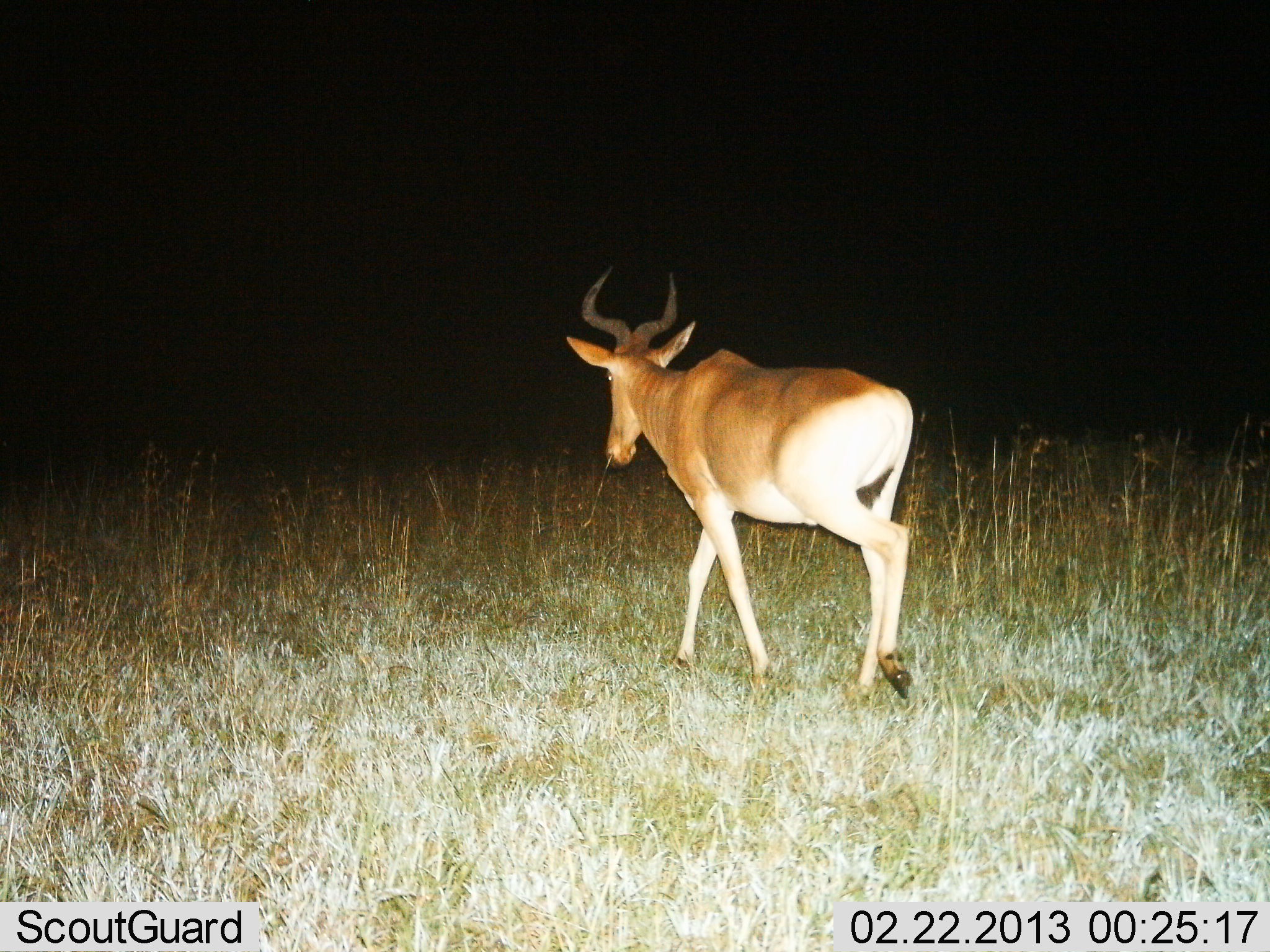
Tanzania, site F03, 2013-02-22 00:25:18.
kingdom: Animalia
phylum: Chordata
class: Mammalia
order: Artiodactyla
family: Bovidae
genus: Alcelaphus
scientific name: Alcelaphus buselaphus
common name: hartebeest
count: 1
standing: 6%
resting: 0%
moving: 94%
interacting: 0%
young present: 0%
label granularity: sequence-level